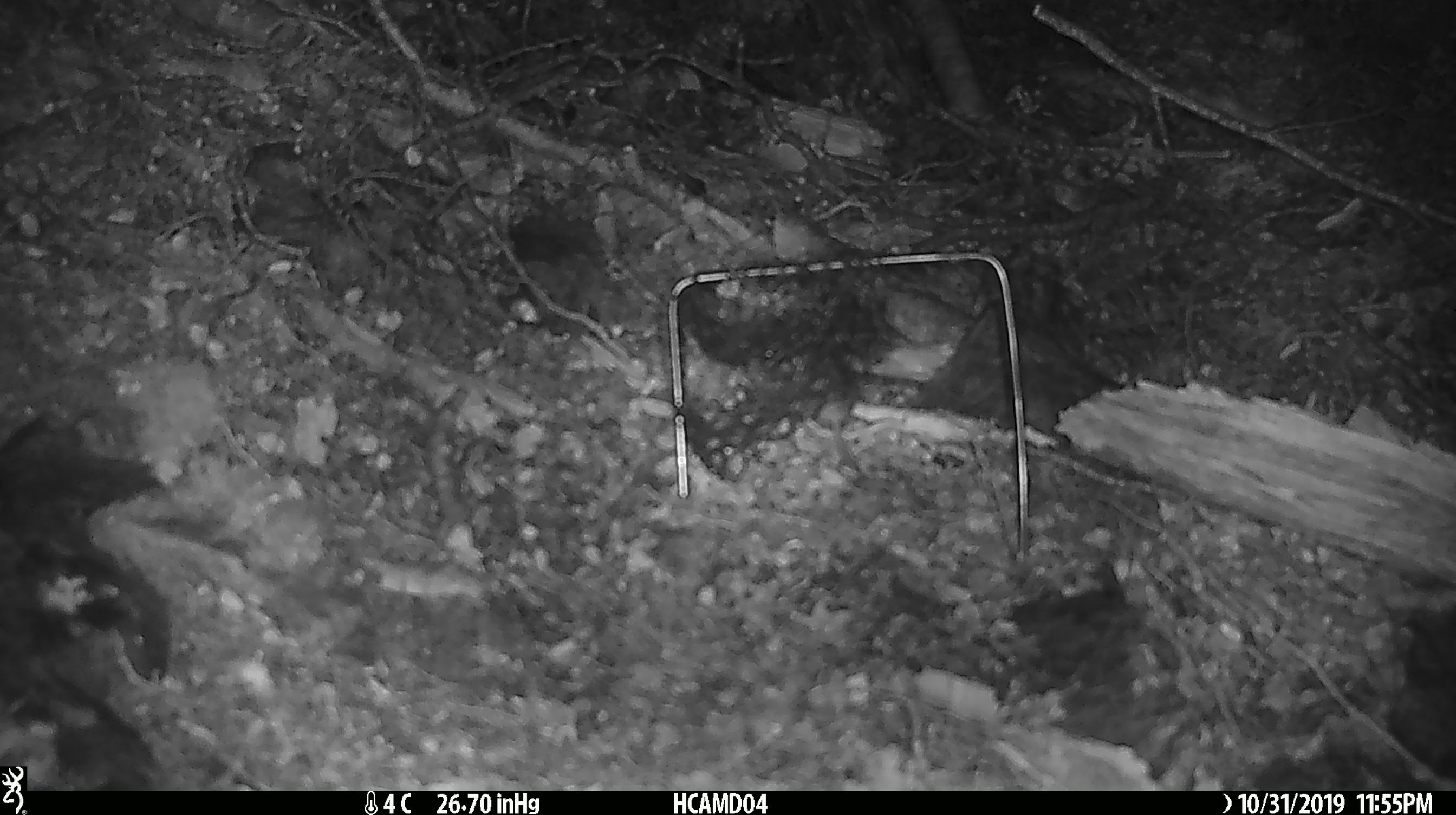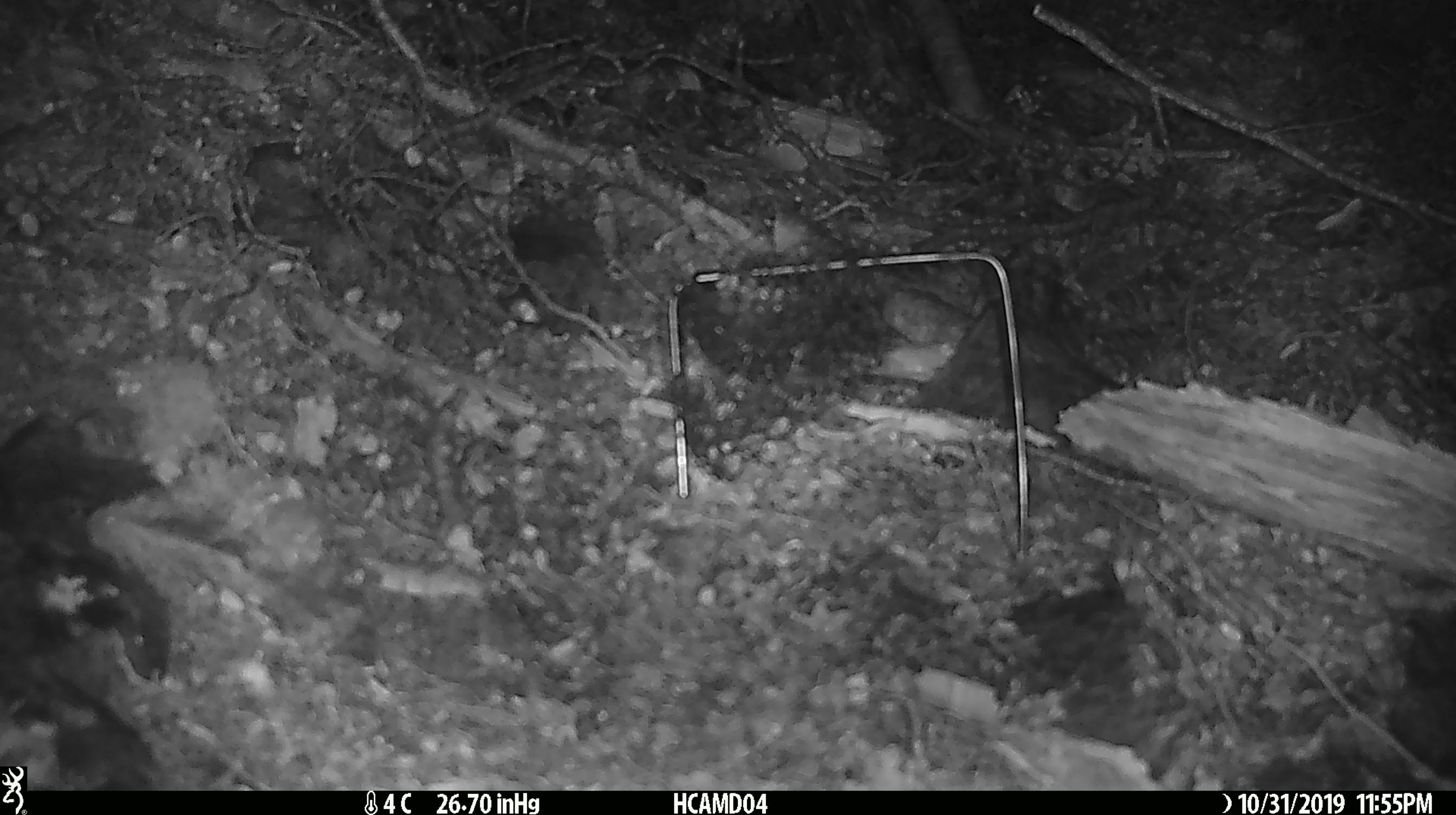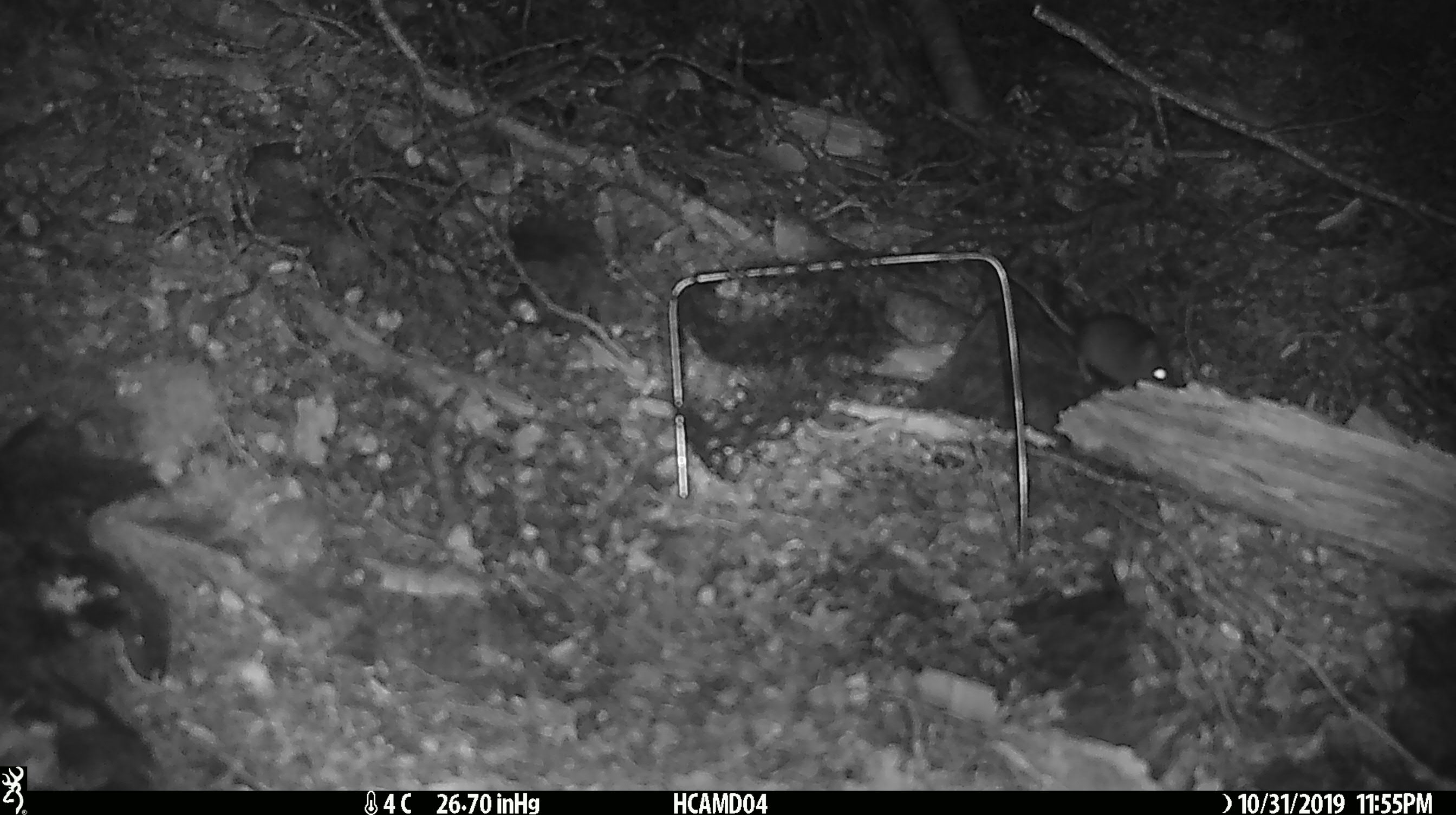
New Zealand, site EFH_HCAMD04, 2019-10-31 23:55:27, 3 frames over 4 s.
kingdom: Animalia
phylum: Chordata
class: Mammalia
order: Rodentia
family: Muridae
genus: Mus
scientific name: Mus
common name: mouse